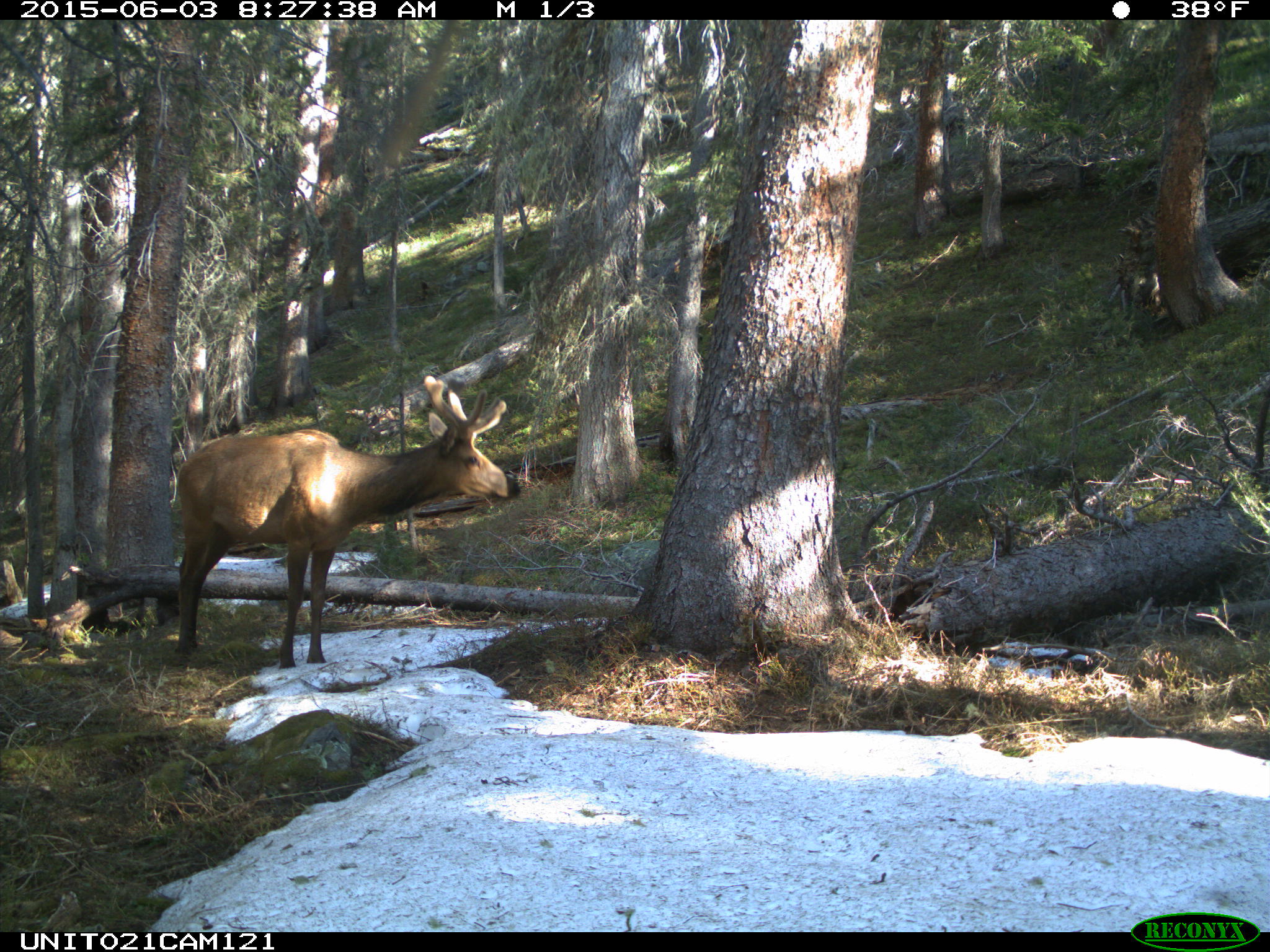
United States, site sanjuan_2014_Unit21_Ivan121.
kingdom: Animalia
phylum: Chordata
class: Mammalia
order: Artiodactyla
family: Cervidae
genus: Cervus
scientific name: Cervus elaphus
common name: red deer